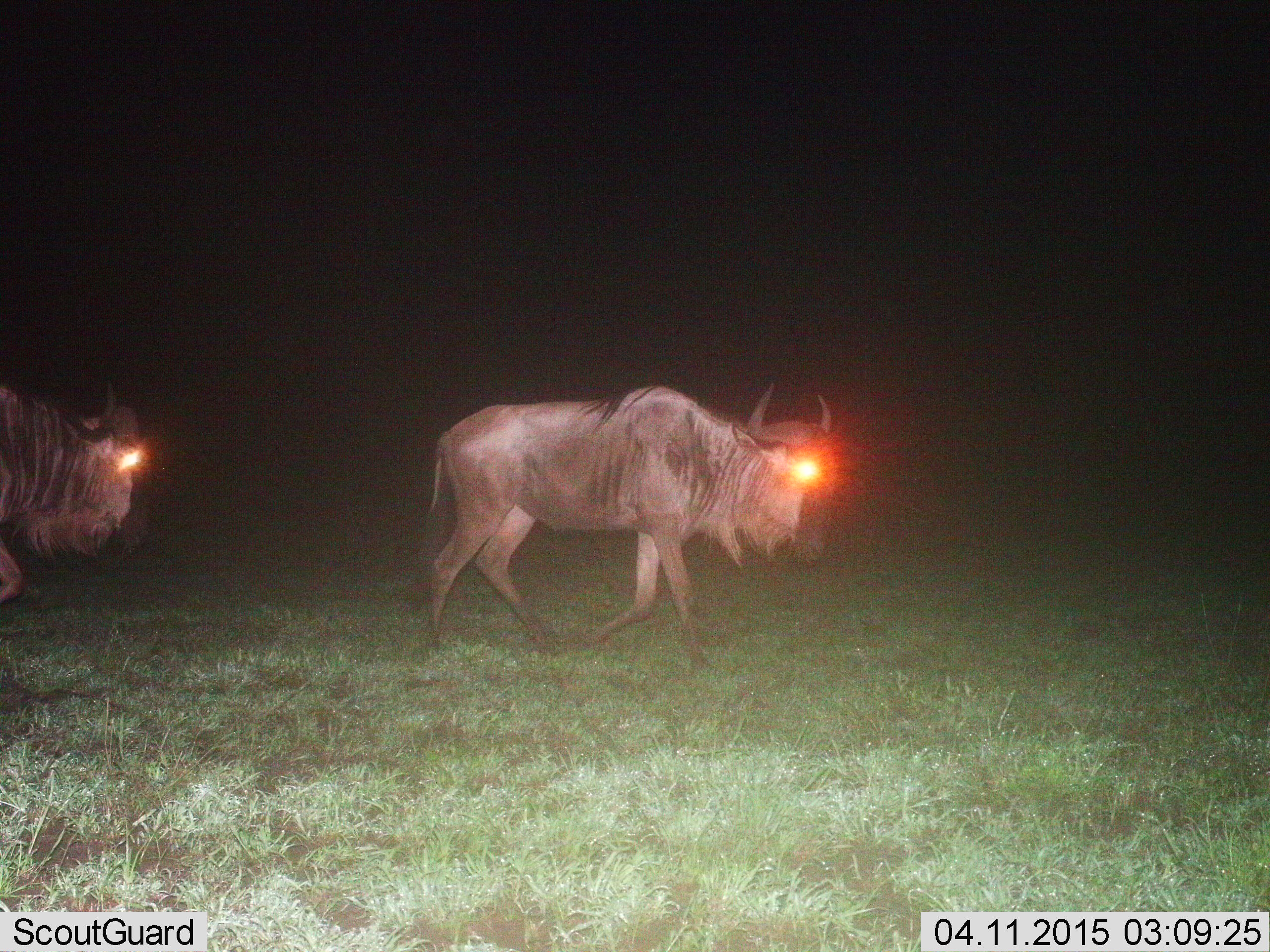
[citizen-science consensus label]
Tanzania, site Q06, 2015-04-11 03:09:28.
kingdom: Animalia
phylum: Chordata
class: Mammalia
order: Artiodactyla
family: Bovidae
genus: Connochaetes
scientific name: Connochaetes taurinus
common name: blue wildebeest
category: wildebeest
Wildebeest (blue wildebeest) (Connochaetes taurinus), count 2. Behavior (volunteer vote fractions): standing 0%, resting 0%, moving 100%, interacting 0%. Young present (vote fraction): 0%. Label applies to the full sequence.